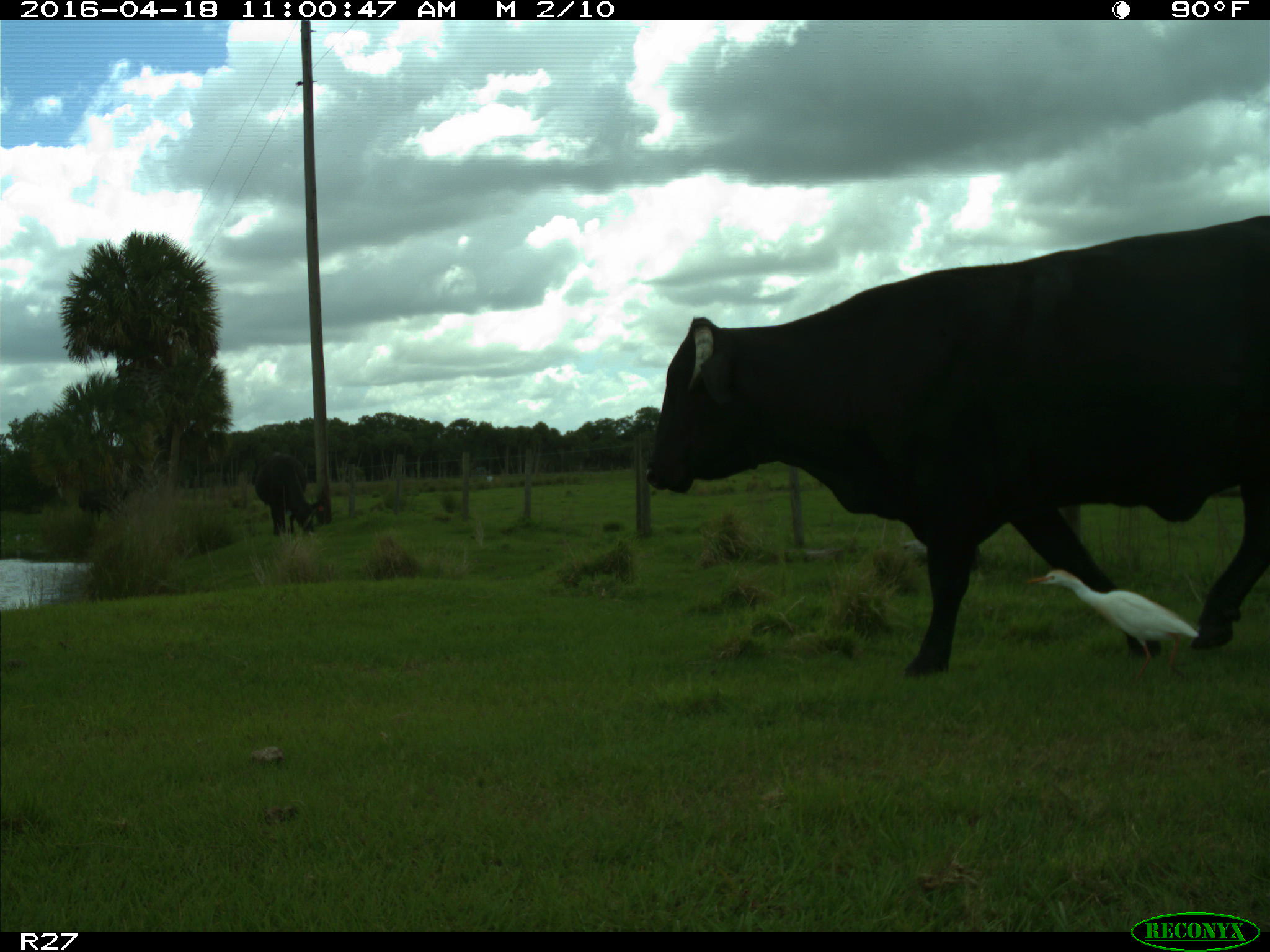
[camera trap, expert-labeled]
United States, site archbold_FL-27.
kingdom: Animalia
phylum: Chordata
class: Mammalia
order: Artiodactyla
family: Bovidae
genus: Bos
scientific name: Bos taurus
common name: domestic cow